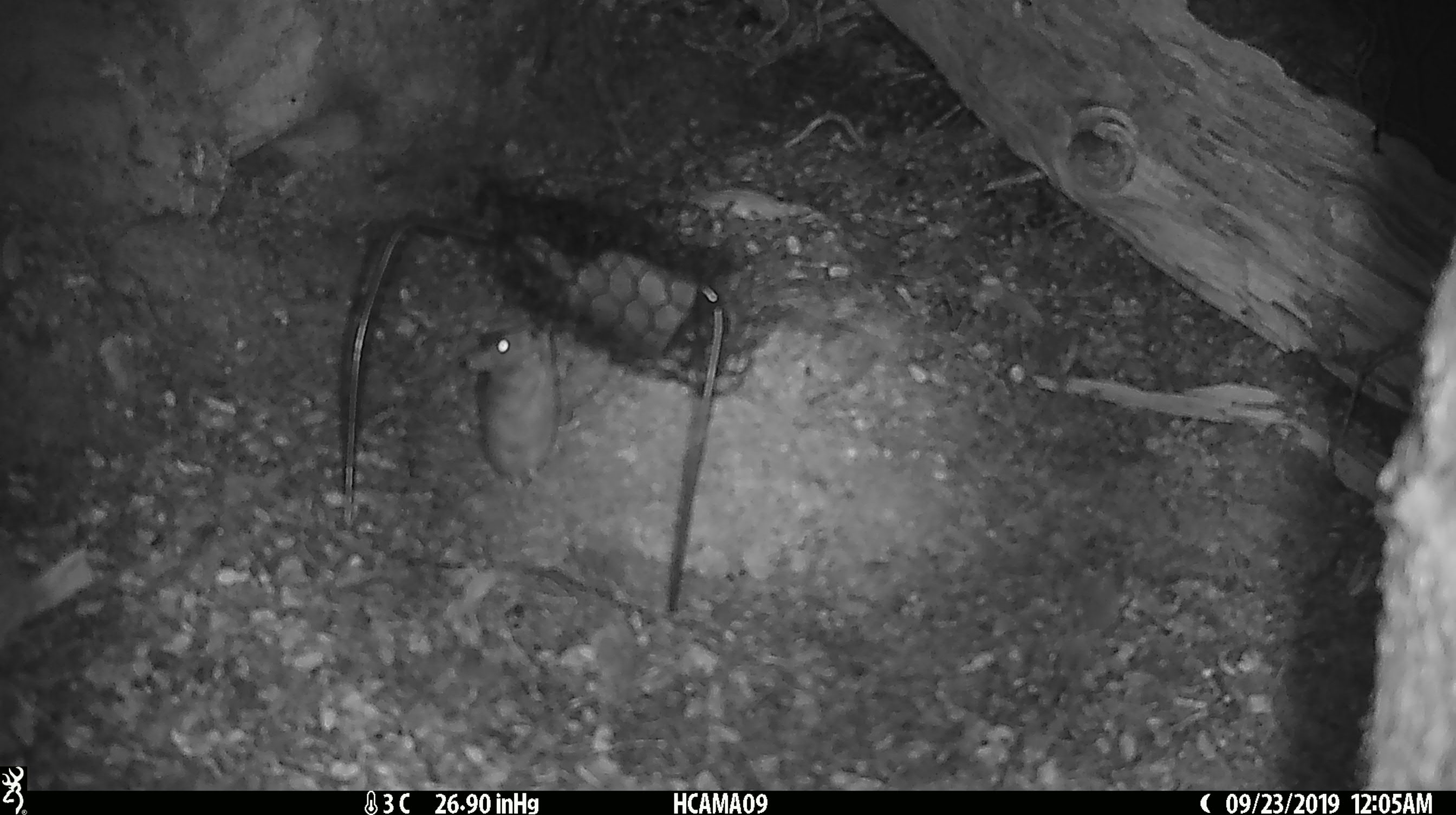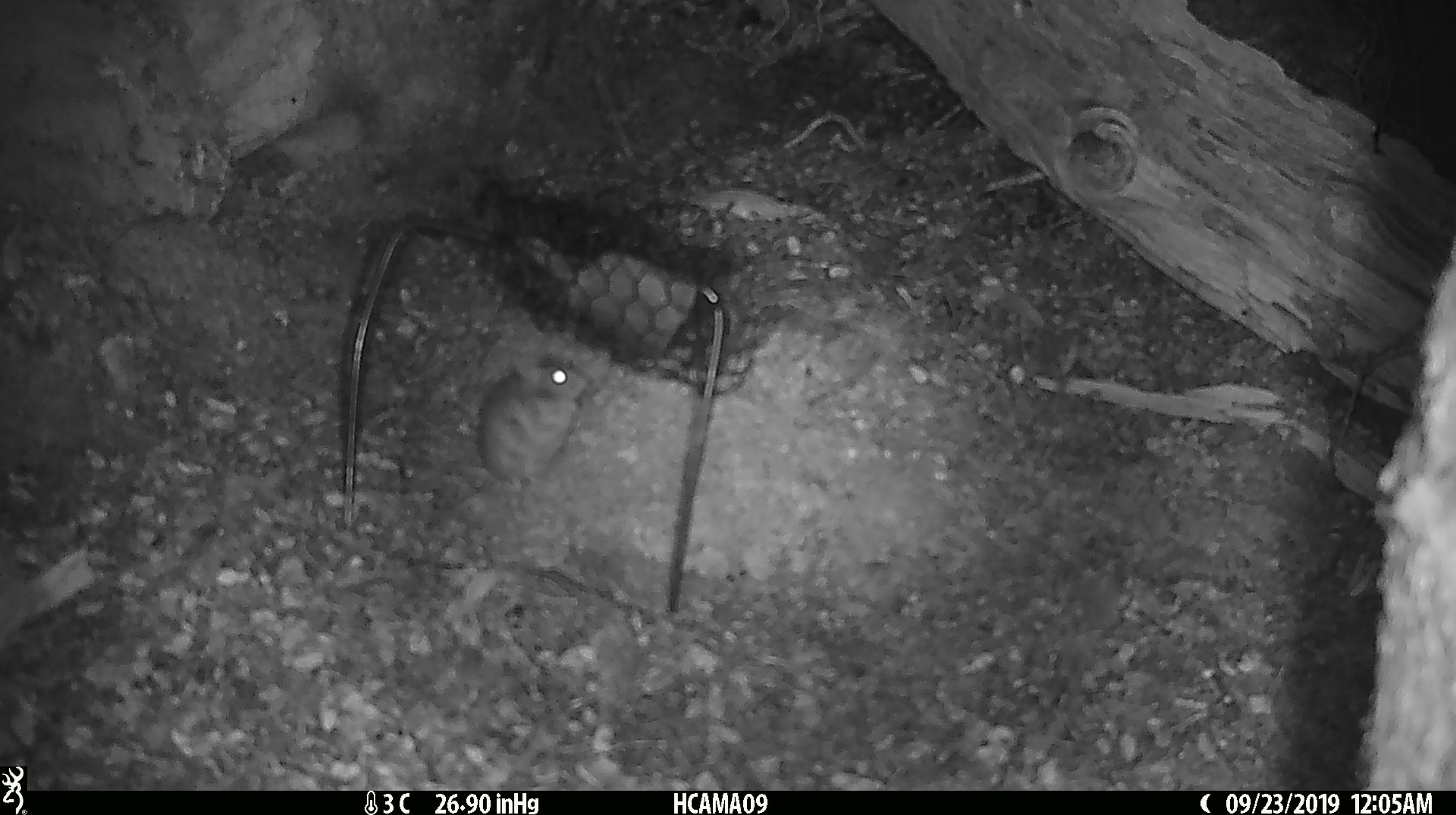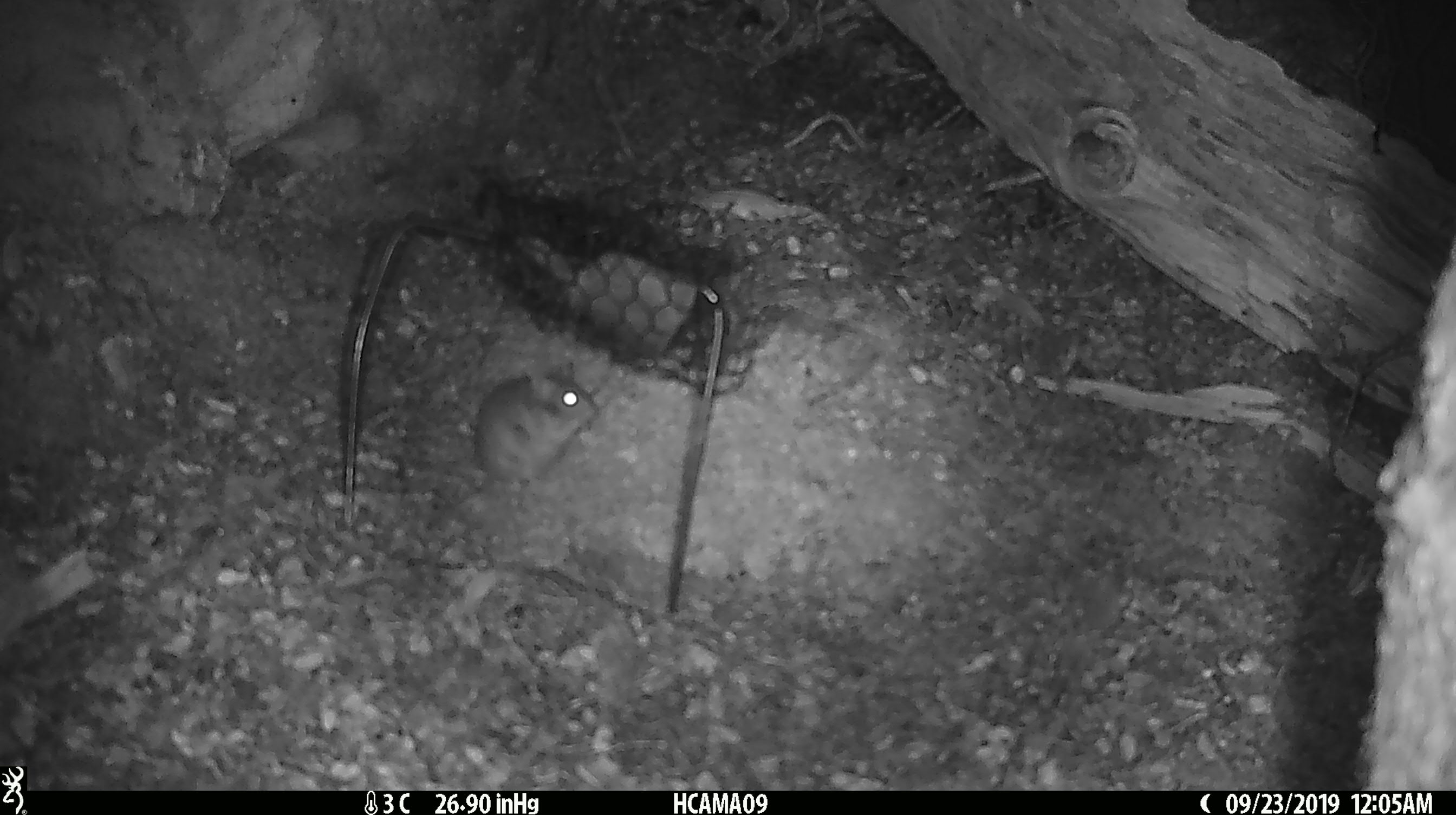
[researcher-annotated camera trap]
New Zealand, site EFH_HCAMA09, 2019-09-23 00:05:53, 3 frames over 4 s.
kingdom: Animalia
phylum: Chordata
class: Mammalia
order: Rodentia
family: Muridae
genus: Mus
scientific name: Mus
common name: mouse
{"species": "mouse (Mus)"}